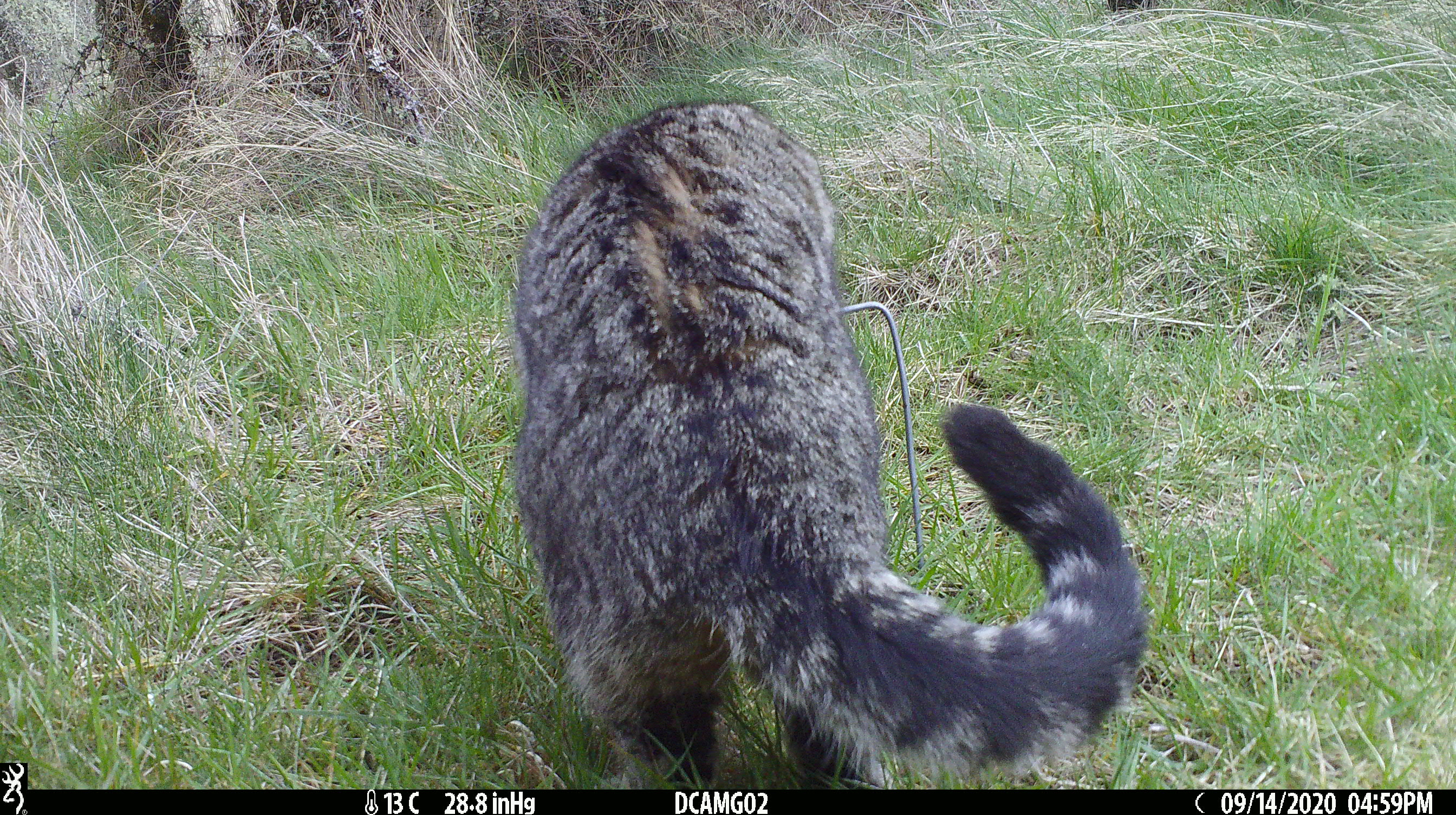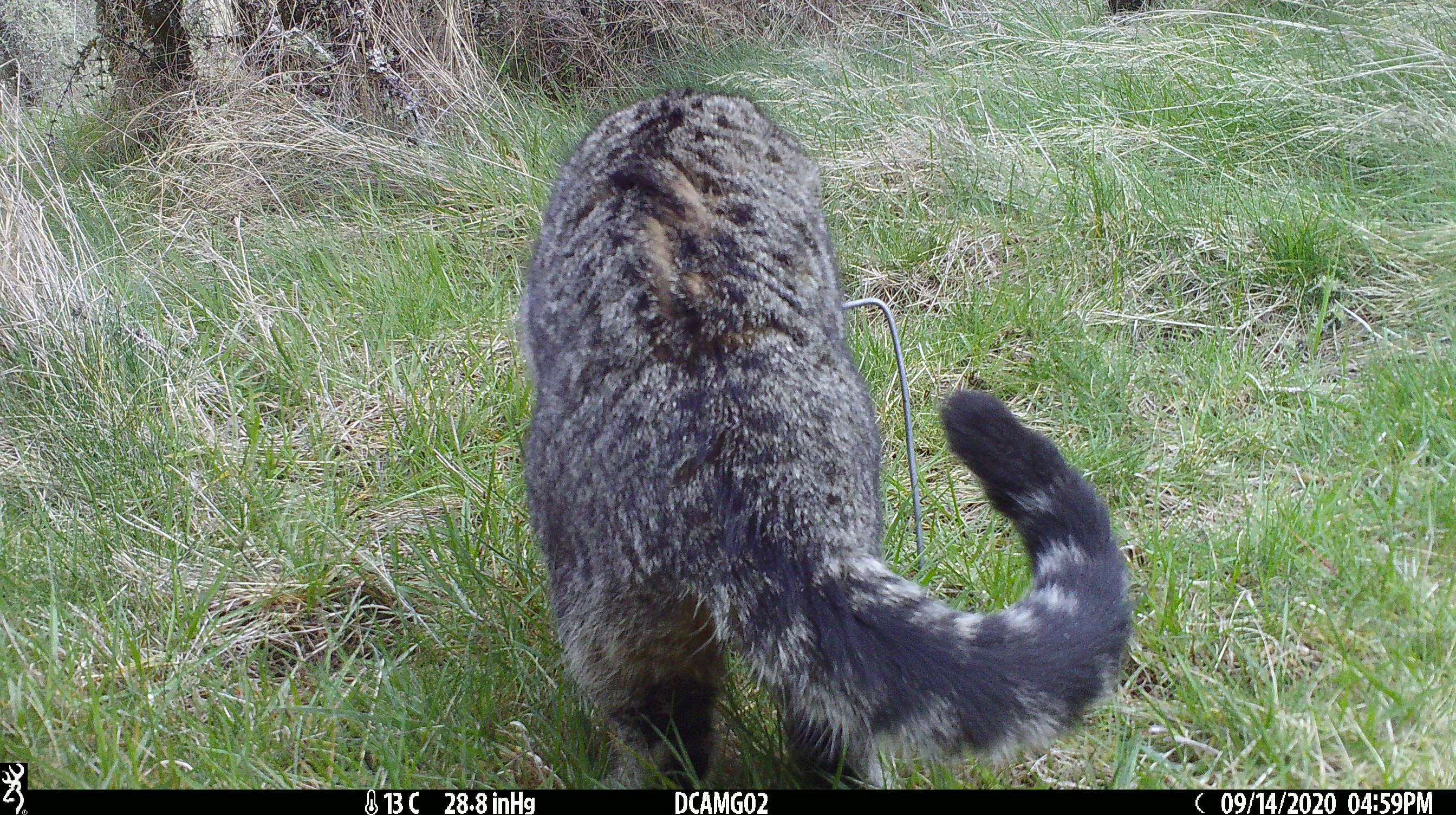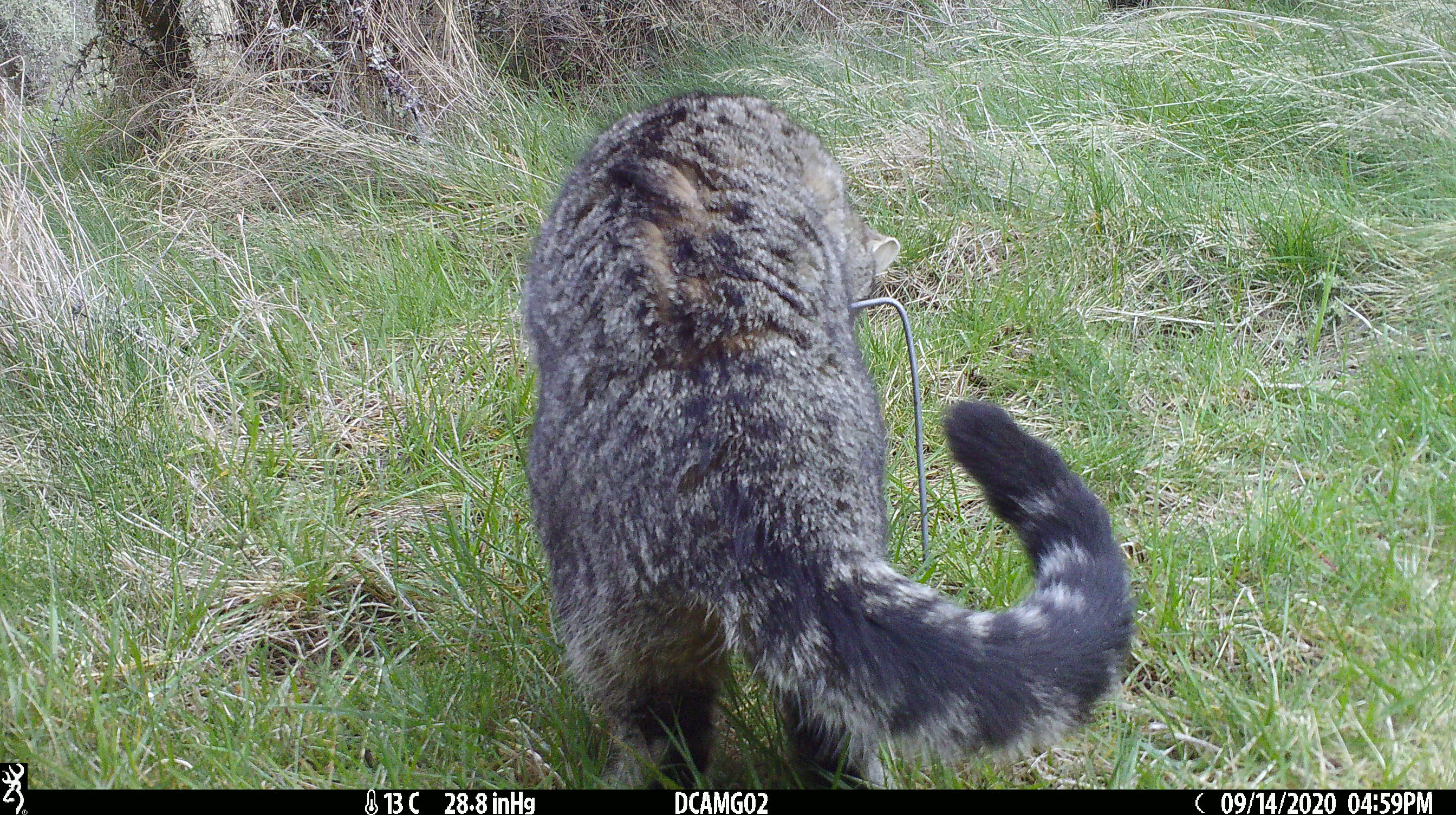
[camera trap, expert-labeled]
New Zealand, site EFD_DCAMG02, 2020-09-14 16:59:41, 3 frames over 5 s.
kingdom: Animalia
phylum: Chordata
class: Mammalia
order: Carnivora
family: Felidae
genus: Felis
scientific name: Felis catus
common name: domestic cat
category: cat